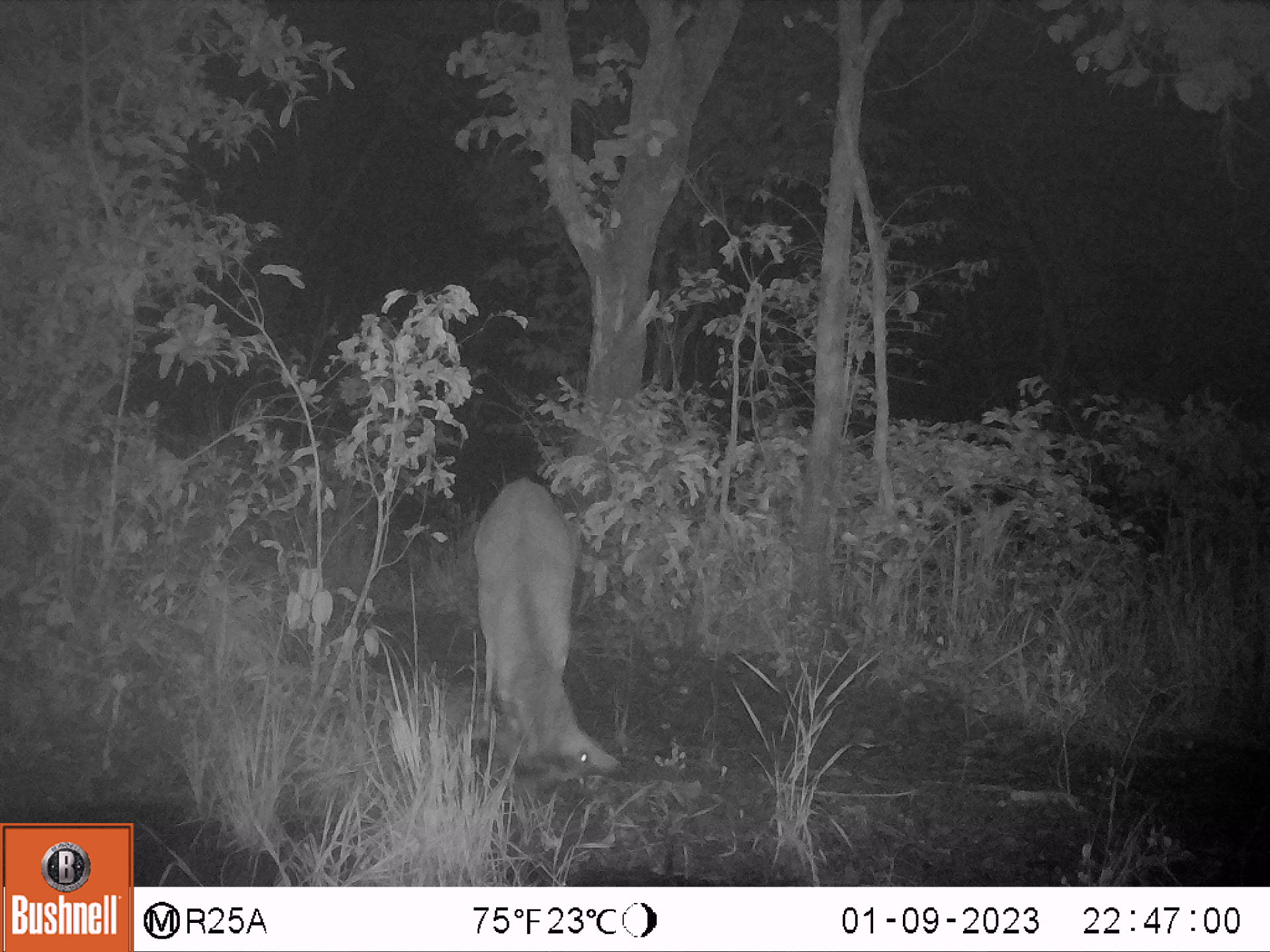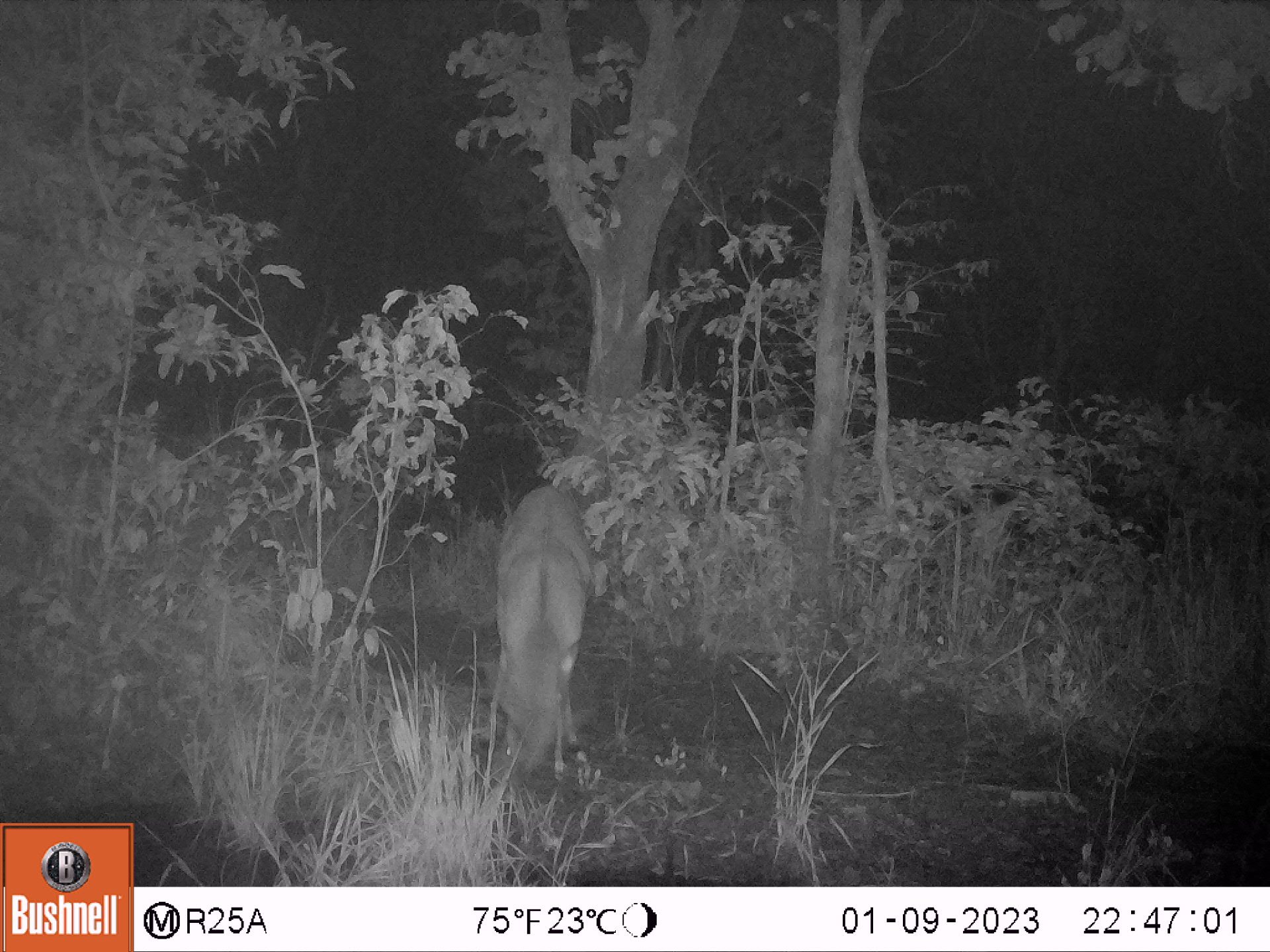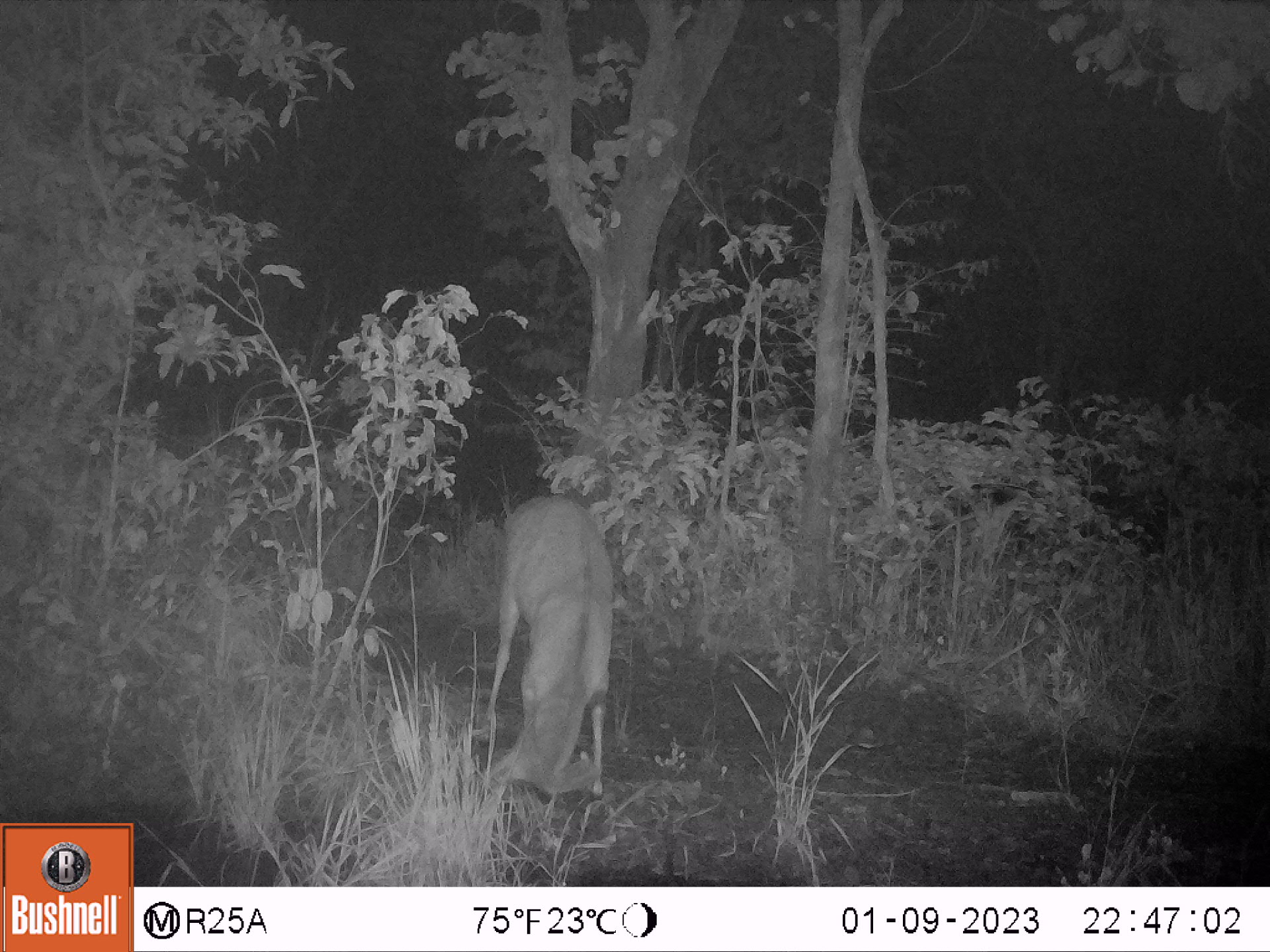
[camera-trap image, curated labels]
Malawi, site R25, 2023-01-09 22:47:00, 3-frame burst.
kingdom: Animalia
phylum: Chordata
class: Mammalia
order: Artiodactyla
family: Bovidae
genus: Tragelaphus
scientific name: Tragelaphus sylvaticus sylvaticus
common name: cape bushbuck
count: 1